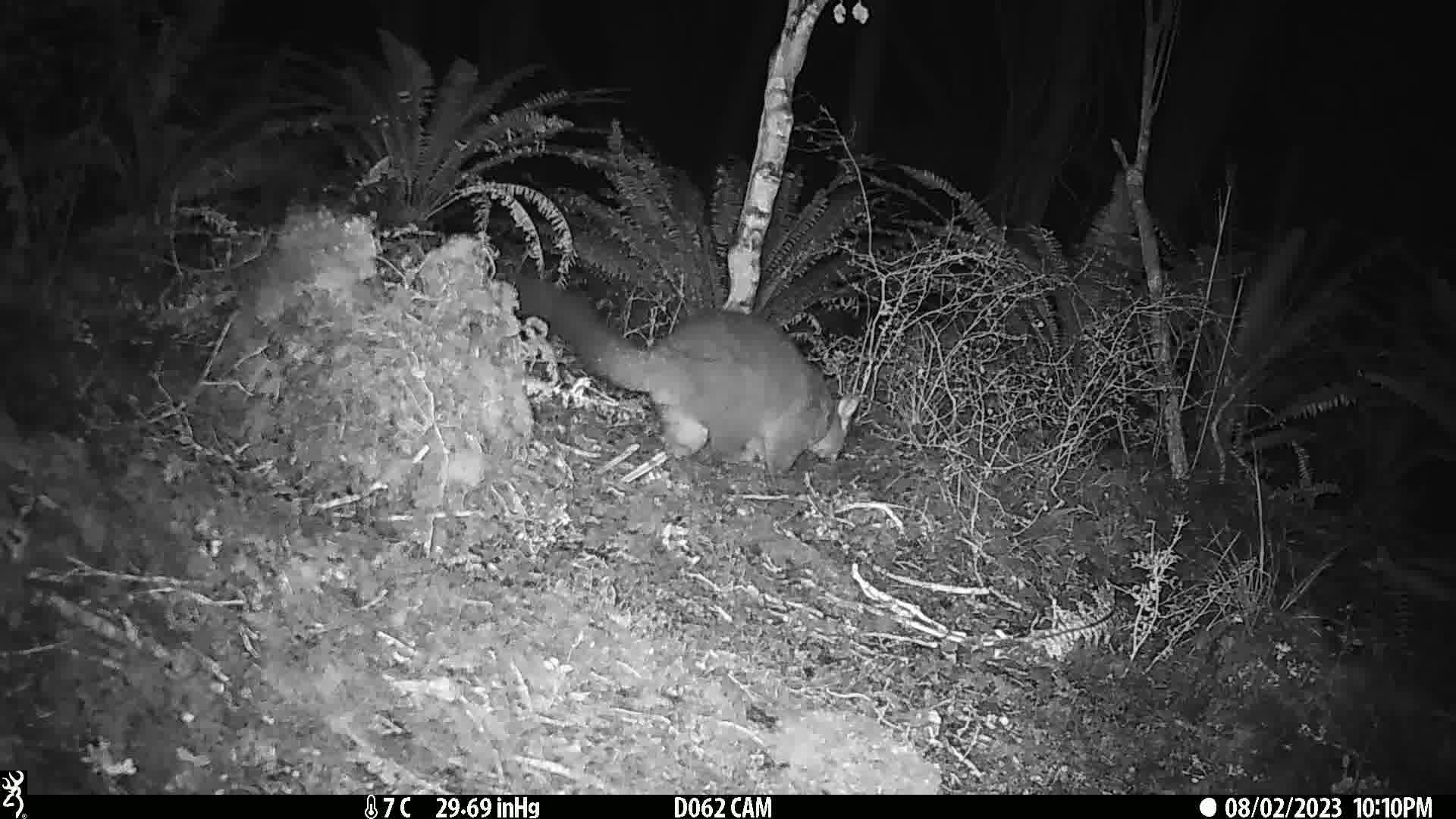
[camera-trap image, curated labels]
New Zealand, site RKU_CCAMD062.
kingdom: Animalia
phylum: Chordata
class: Mammalia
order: Diprotodontia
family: Phalangeridae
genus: Trichosurus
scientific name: Trichosurus vulpecula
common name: common brushtail possum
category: possum